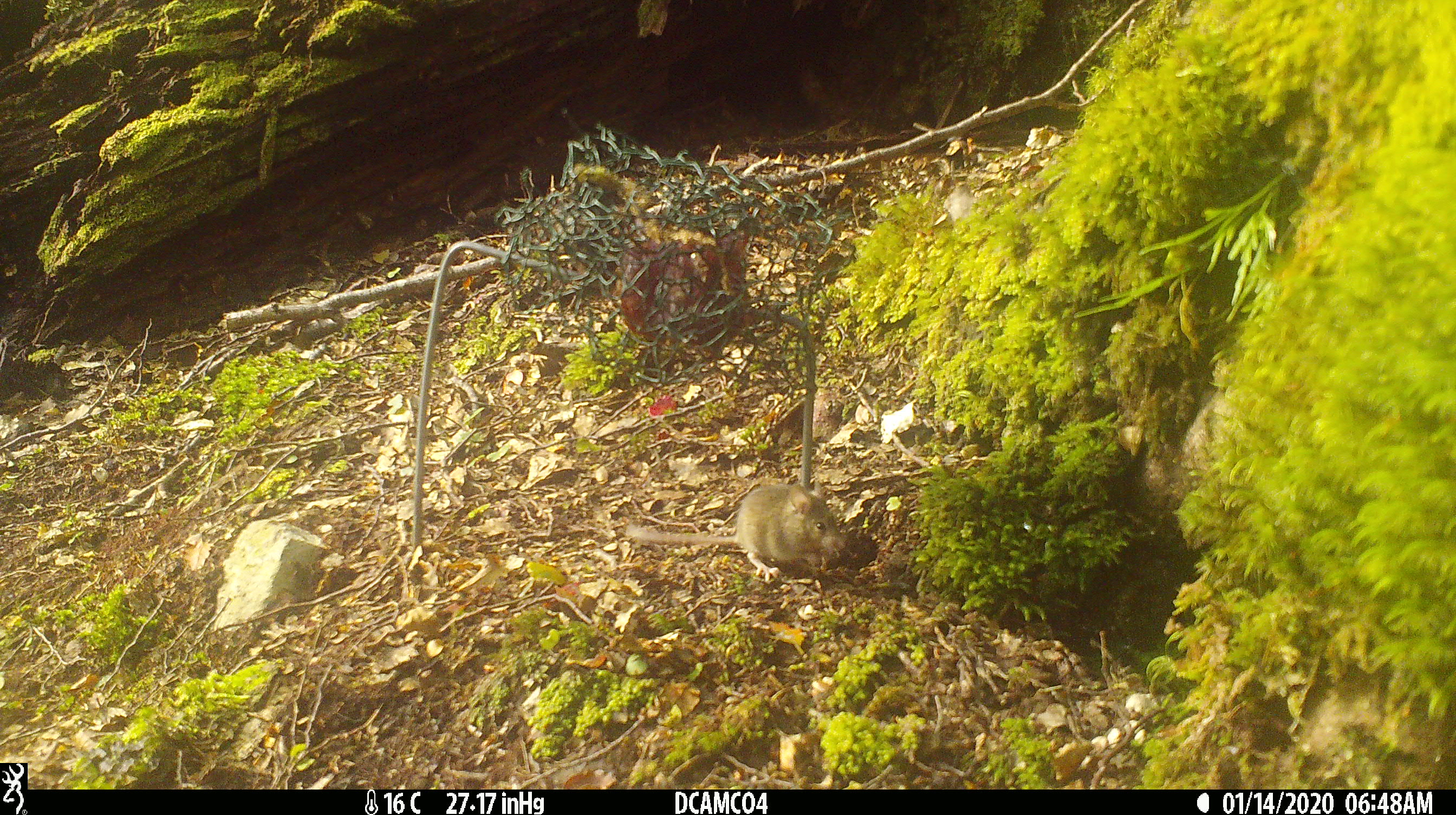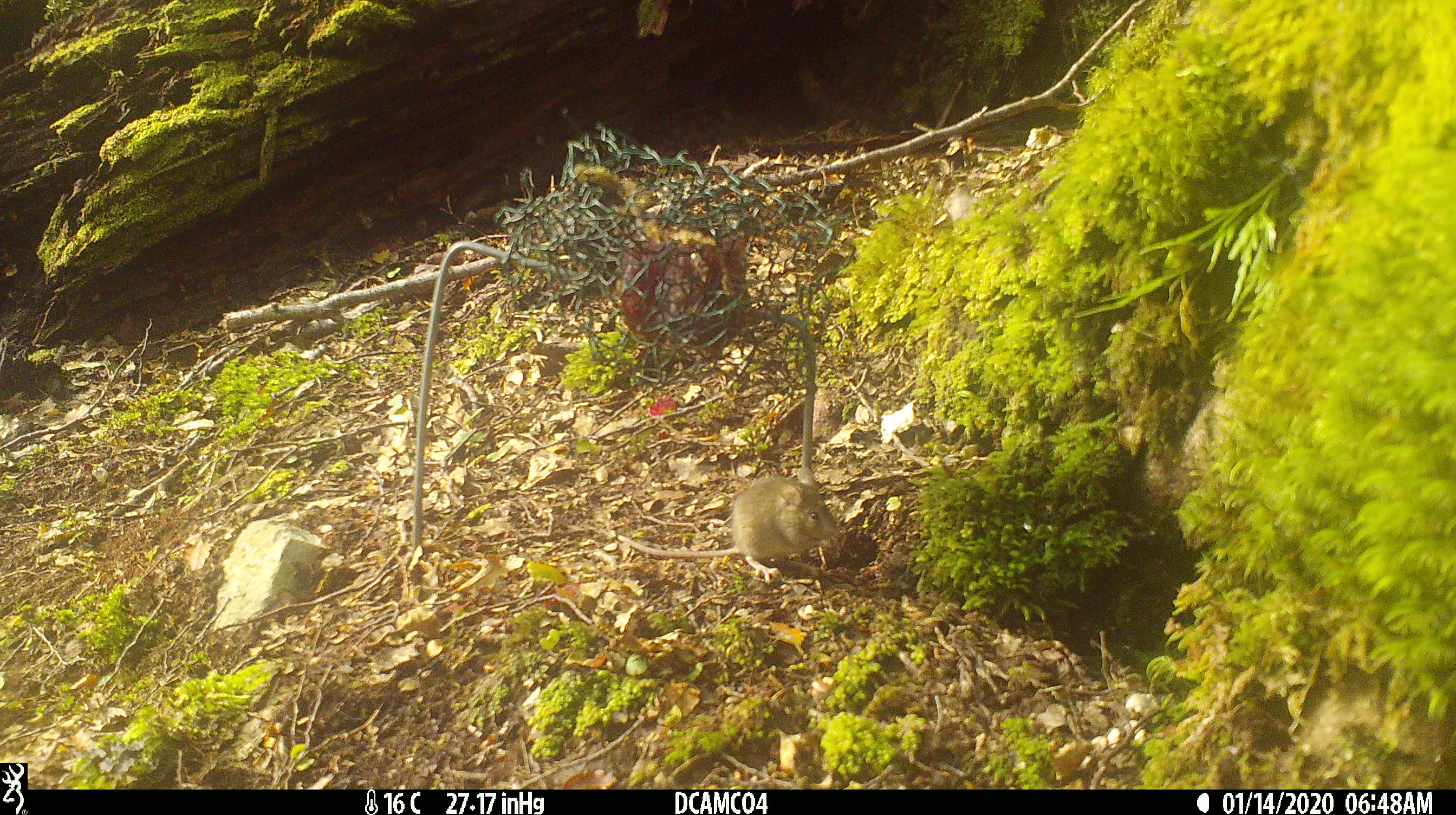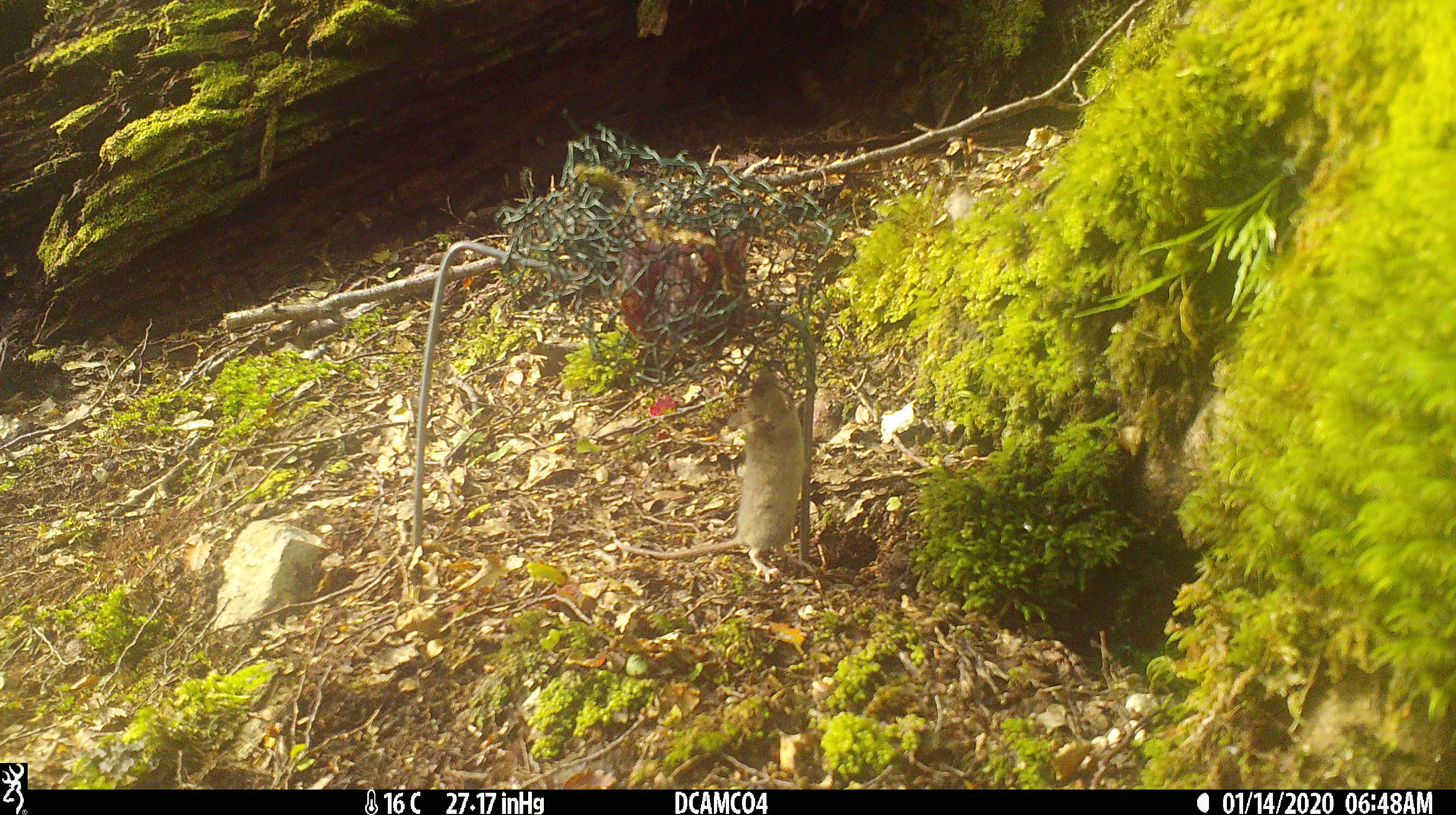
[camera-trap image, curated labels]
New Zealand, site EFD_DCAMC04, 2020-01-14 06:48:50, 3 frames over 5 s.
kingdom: Animalia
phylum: Chordata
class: Mammalia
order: Rodentia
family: Muridae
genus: Mus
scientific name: Mus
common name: mouse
Mouse (Mus).